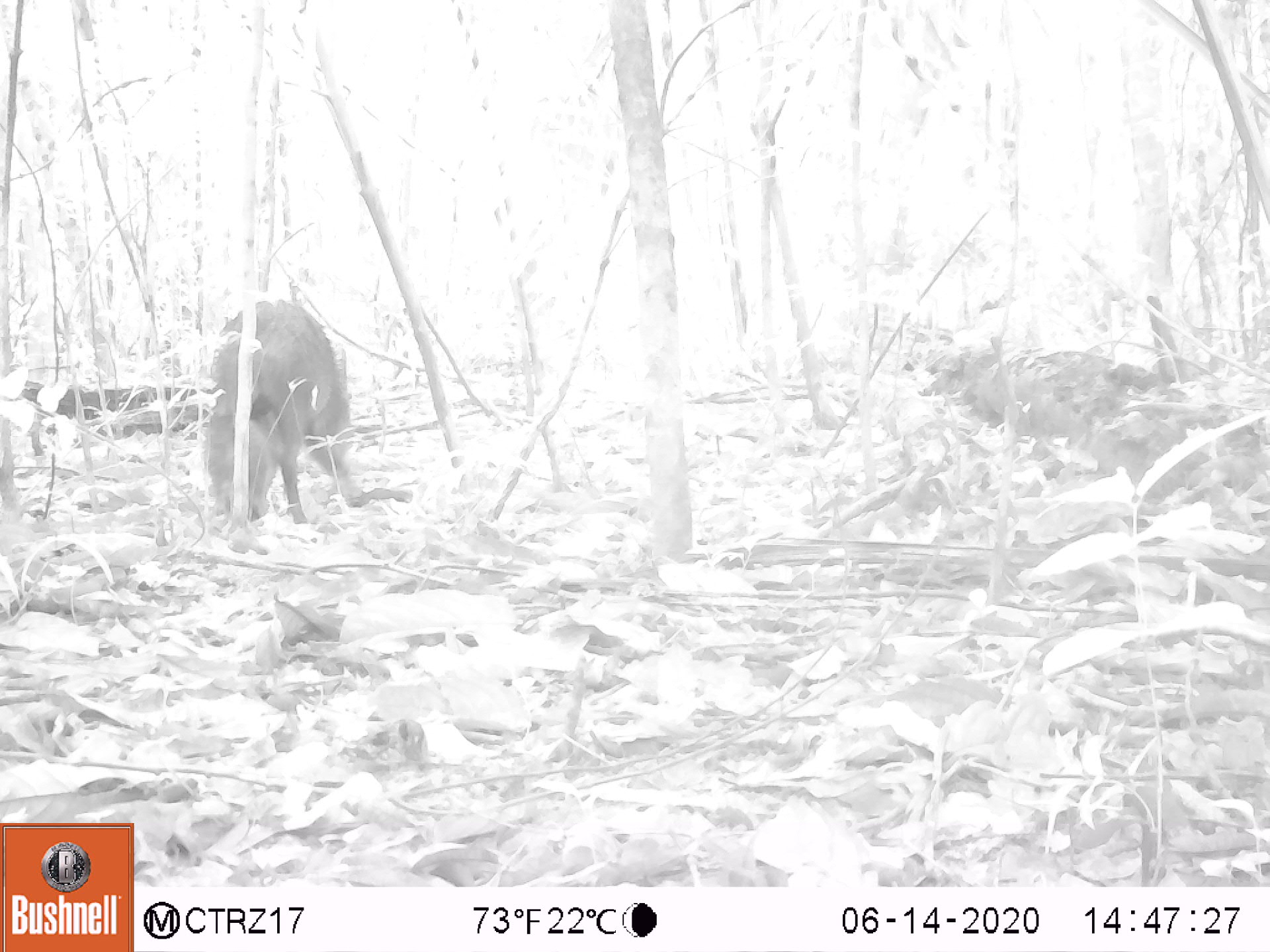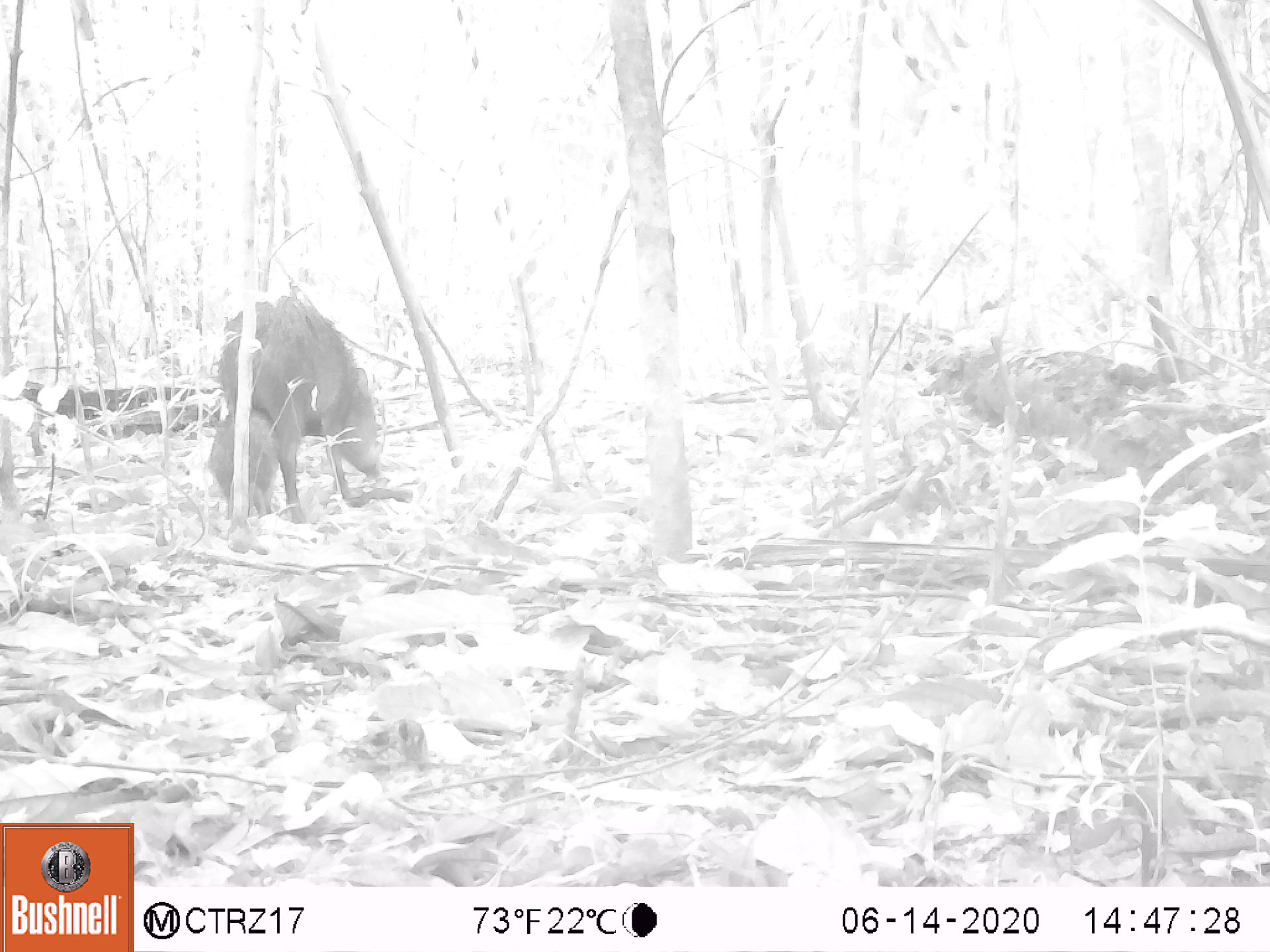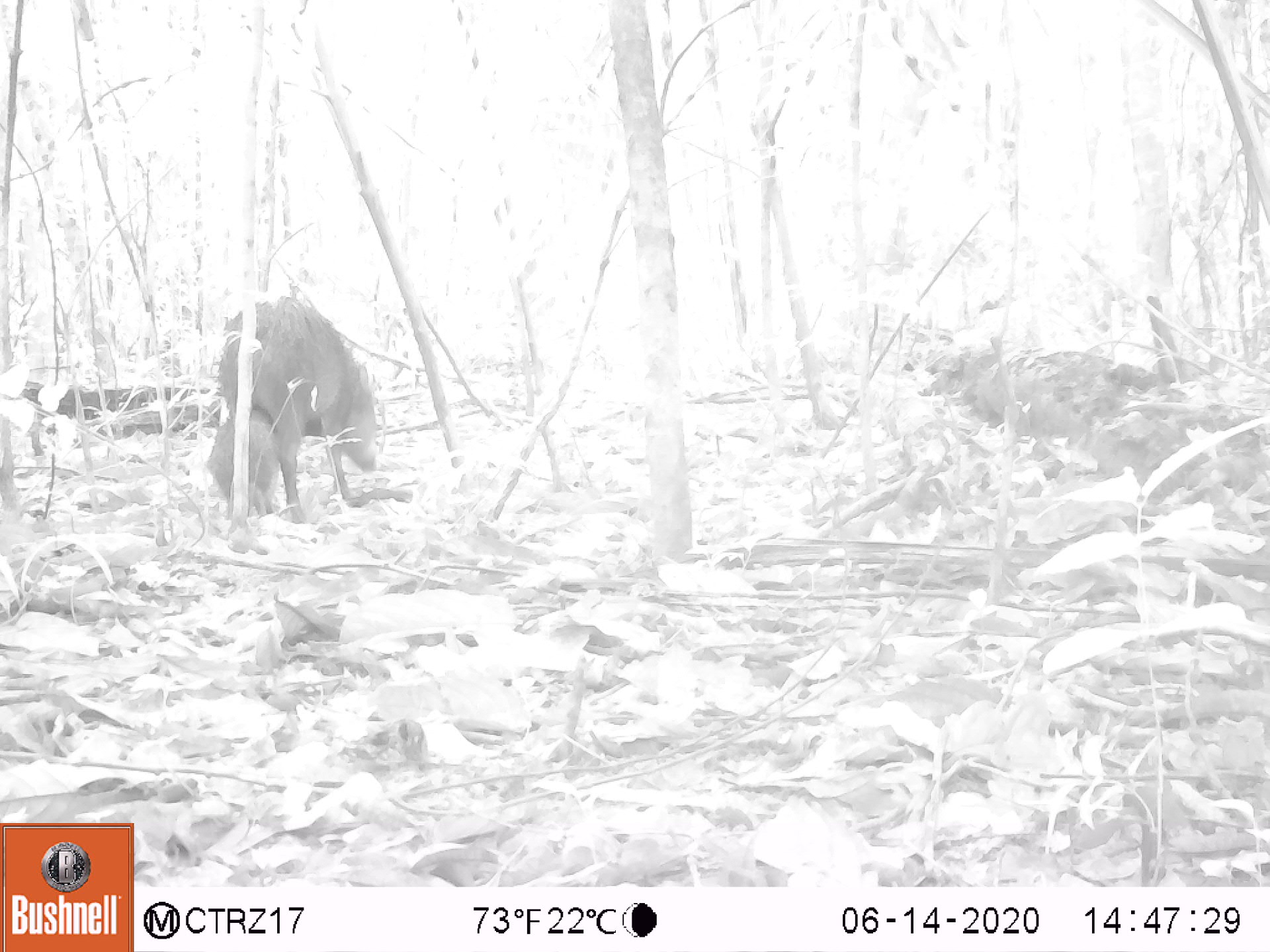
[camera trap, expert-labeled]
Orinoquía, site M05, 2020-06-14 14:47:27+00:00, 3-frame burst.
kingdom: Animalia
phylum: Chordata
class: Mammalia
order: Artiodactyla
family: Tayassuidae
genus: Pecari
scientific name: Pecari tajacu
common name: collared peccary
Collared peccary (Pecari tajacu).